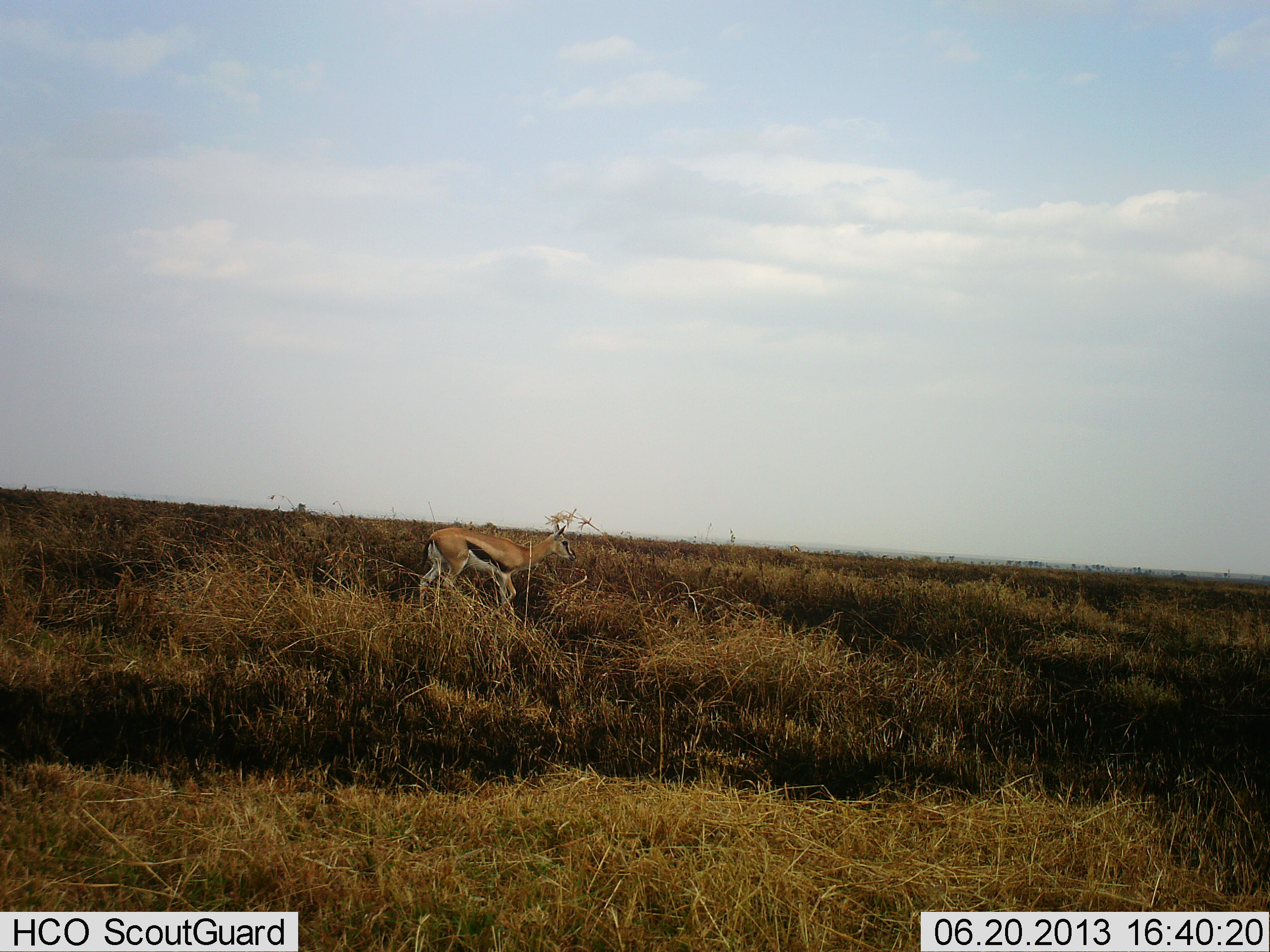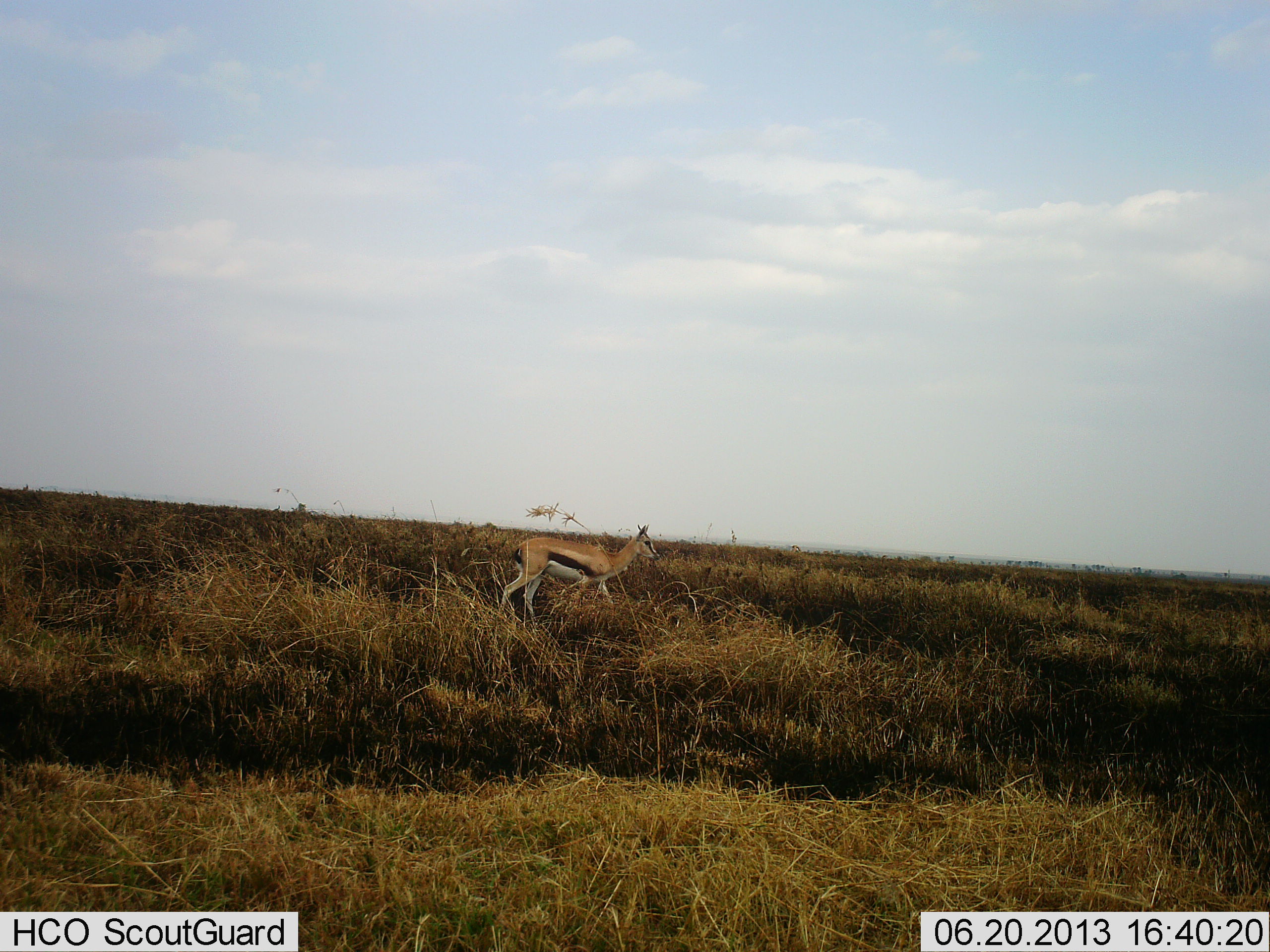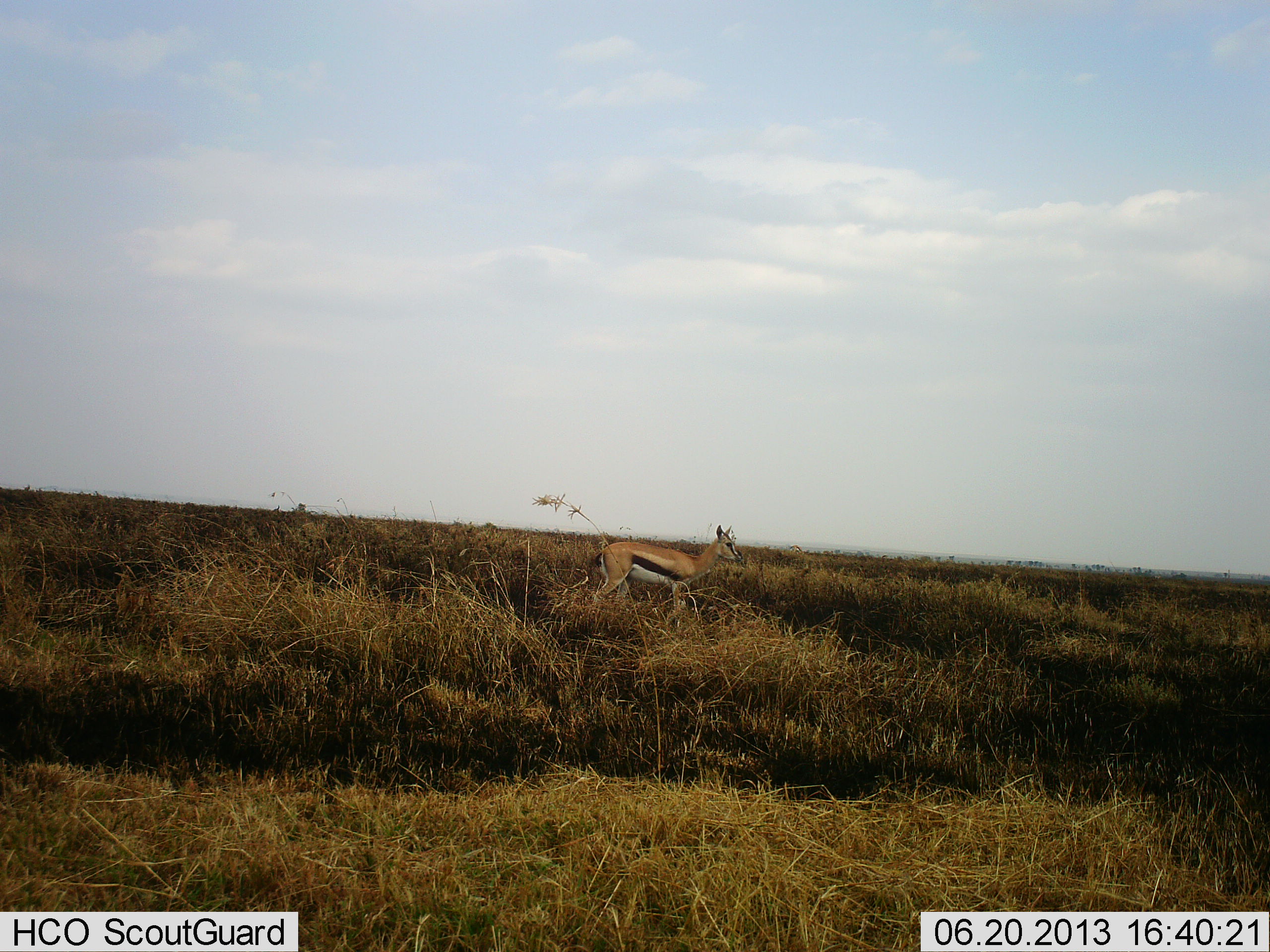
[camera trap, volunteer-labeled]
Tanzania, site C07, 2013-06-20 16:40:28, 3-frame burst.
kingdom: Animalia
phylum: Chordata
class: Mammalia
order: Artiodactyla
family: Bovidae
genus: Eudorcas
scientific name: Eudorcas thomsonii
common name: thomson's gazelle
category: gazellethomsons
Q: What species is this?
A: Gazellethomsons (thomson's gazelle) (Eudorcas thomsonii).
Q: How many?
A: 1.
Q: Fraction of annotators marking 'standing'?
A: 20%.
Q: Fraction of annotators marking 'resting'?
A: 0%.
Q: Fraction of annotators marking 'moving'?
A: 80%.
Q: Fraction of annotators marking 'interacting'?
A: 0%.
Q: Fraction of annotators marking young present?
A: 10%.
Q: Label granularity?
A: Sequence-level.